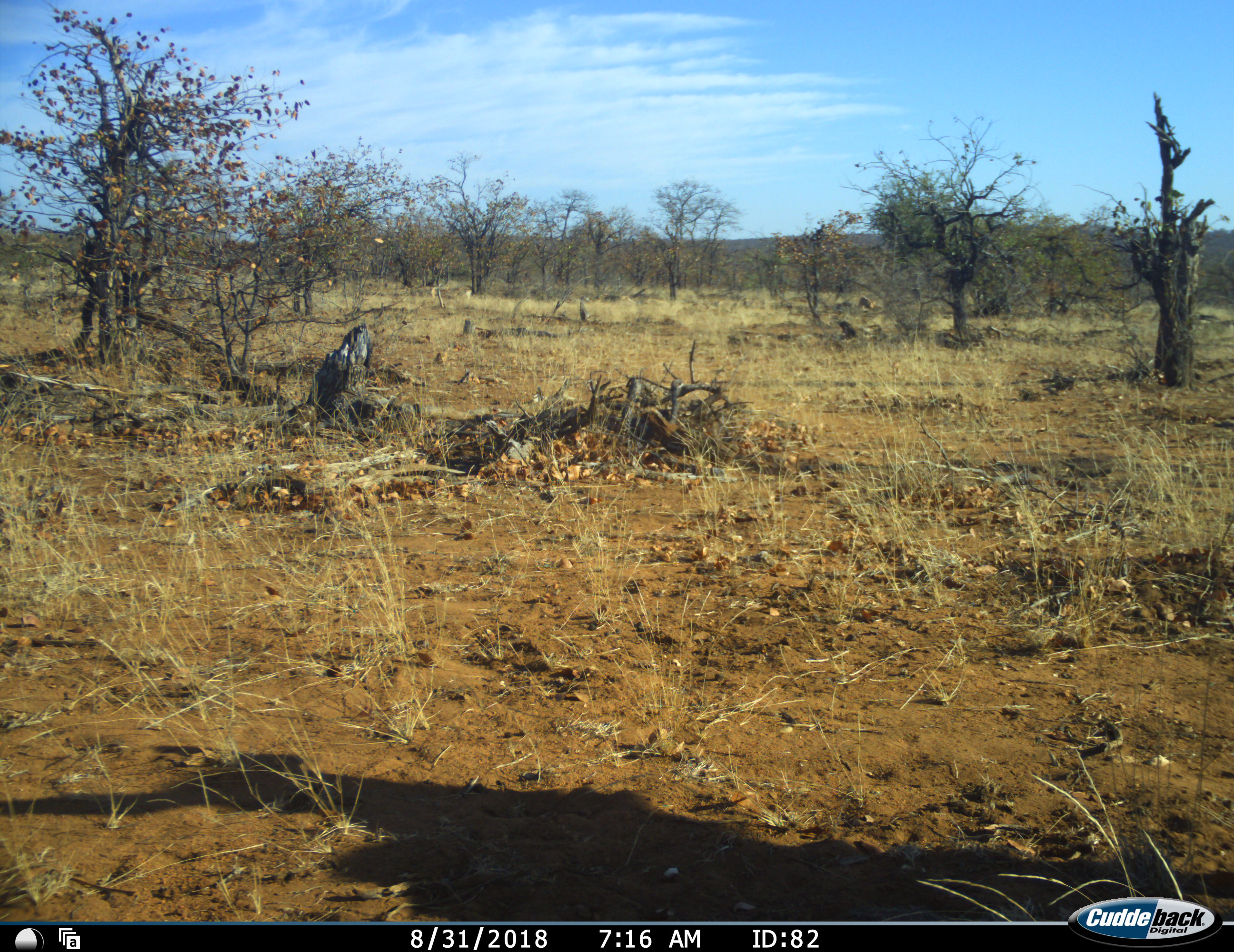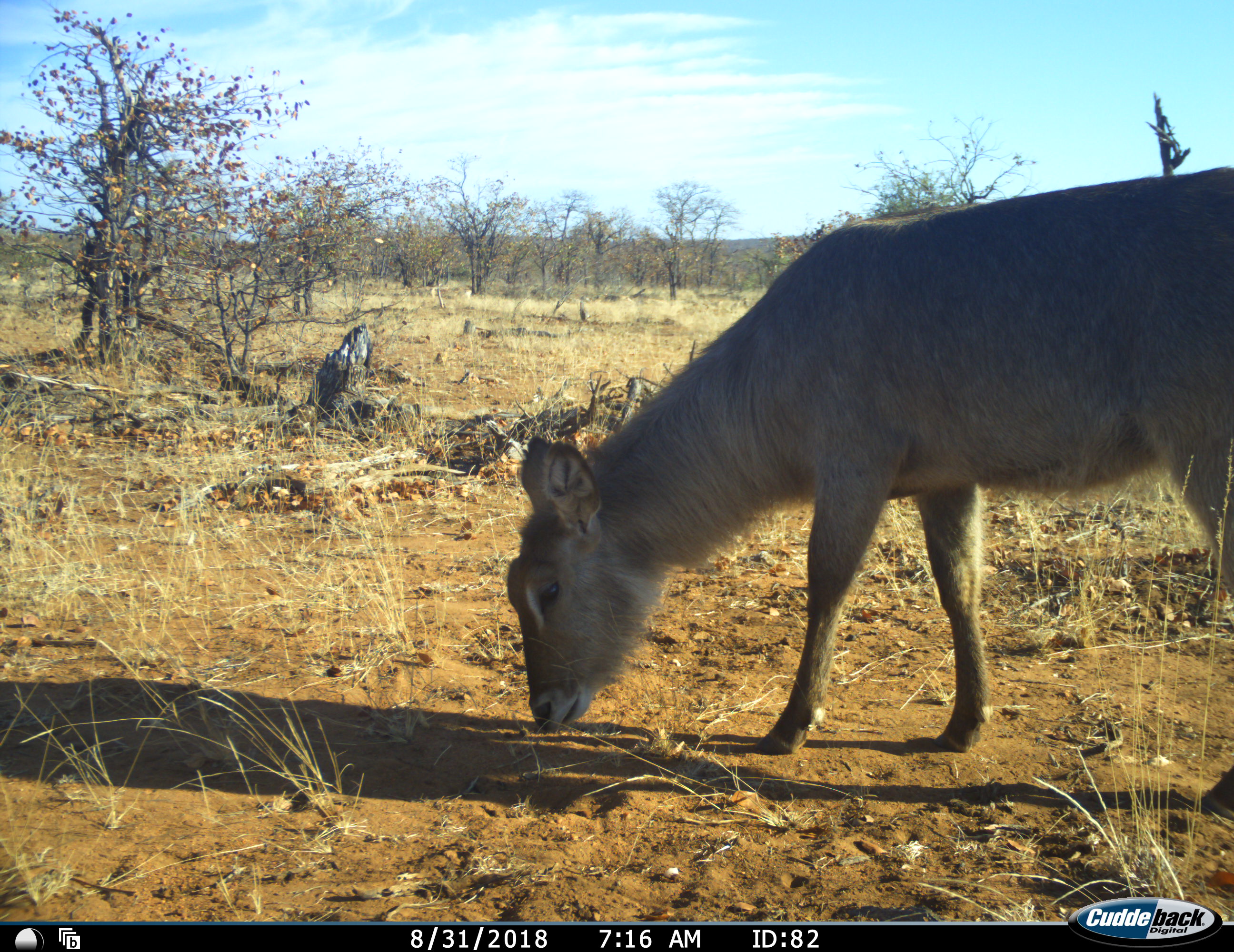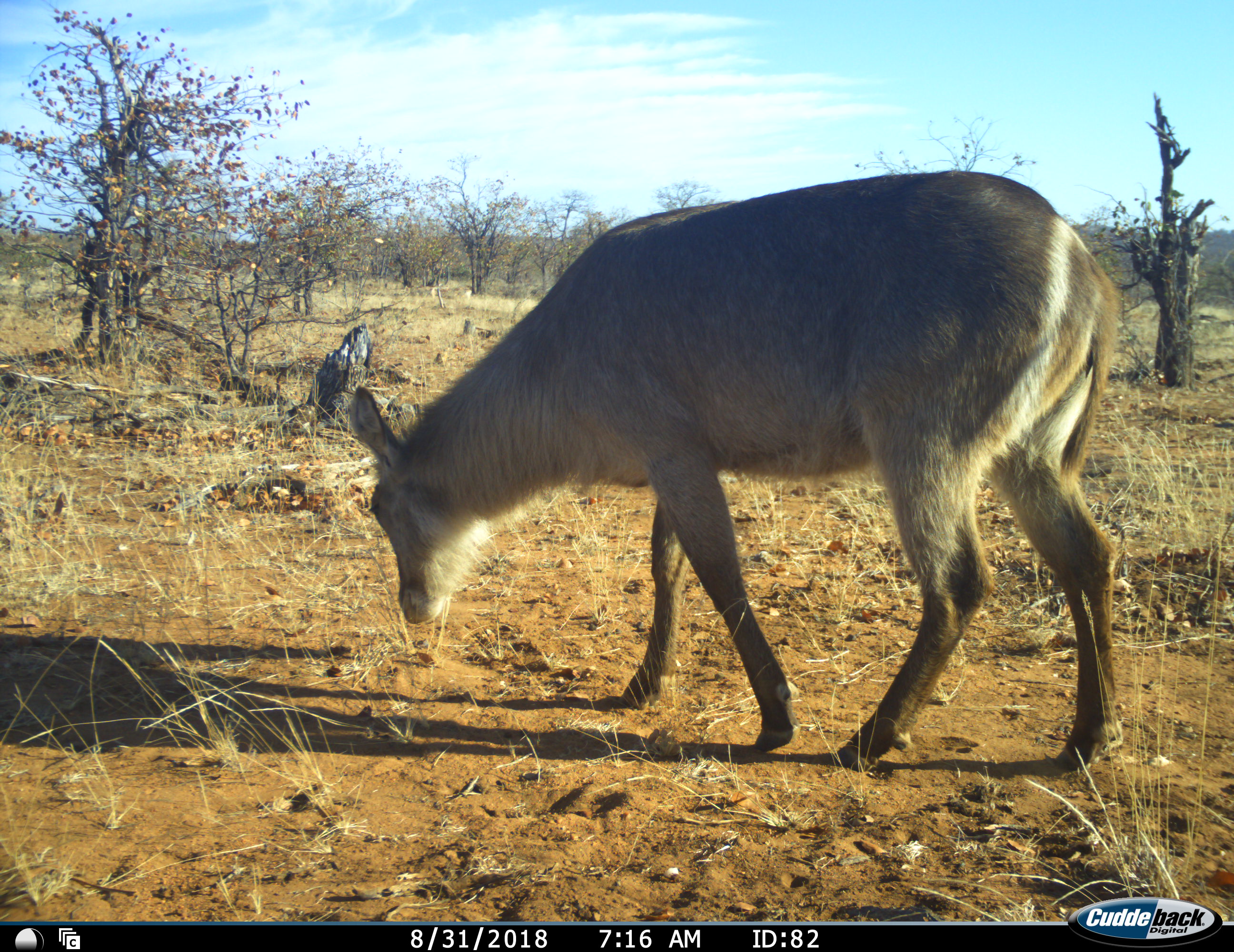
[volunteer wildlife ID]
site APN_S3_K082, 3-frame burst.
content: unidentified animal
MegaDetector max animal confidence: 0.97